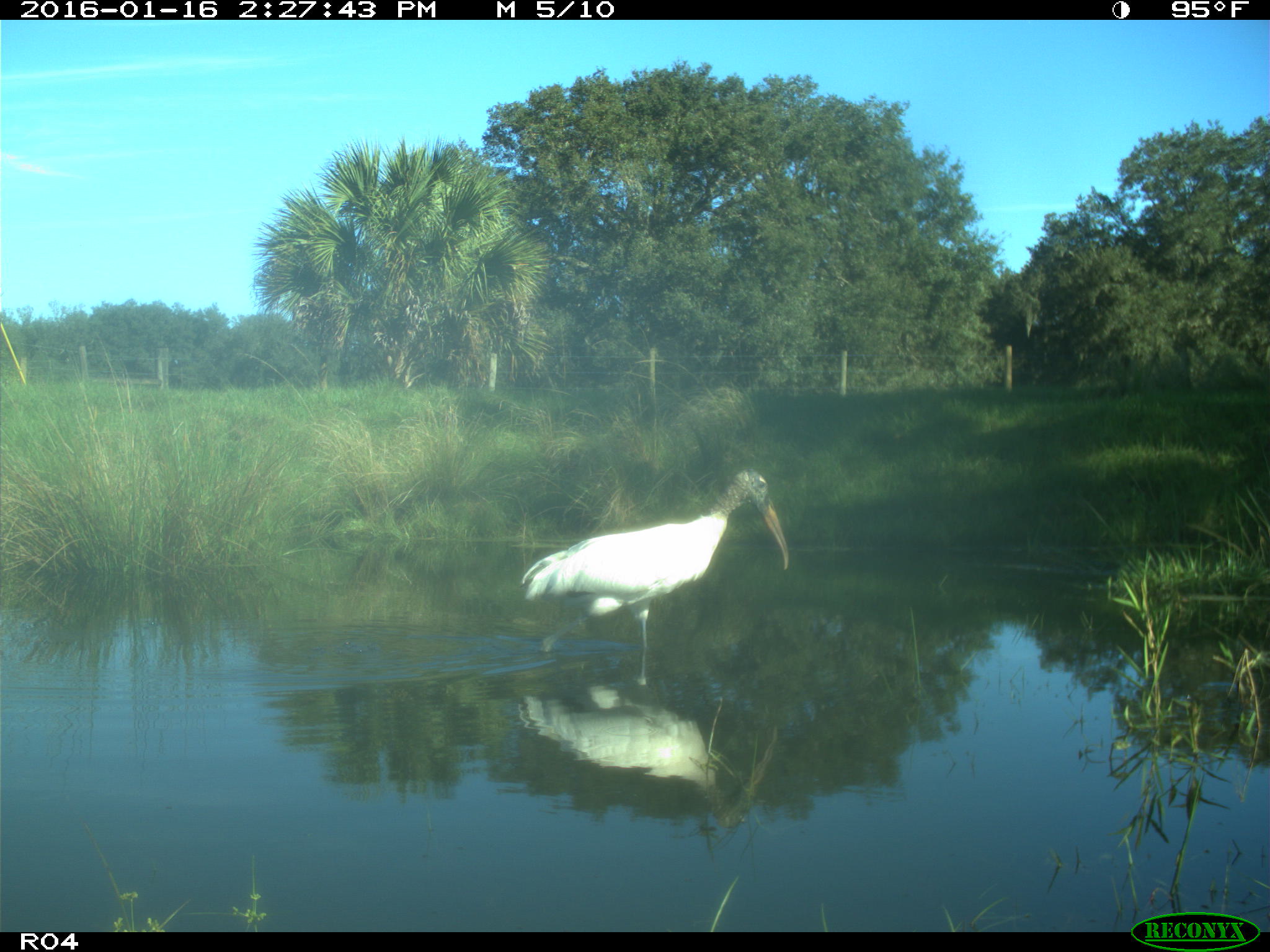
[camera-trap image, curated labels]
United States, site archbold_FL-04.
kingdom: Animalia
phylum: Chordata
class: Aves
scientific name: Aves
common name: birds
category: unidentified bird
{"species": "unidentified bird (birds) (Aves)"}